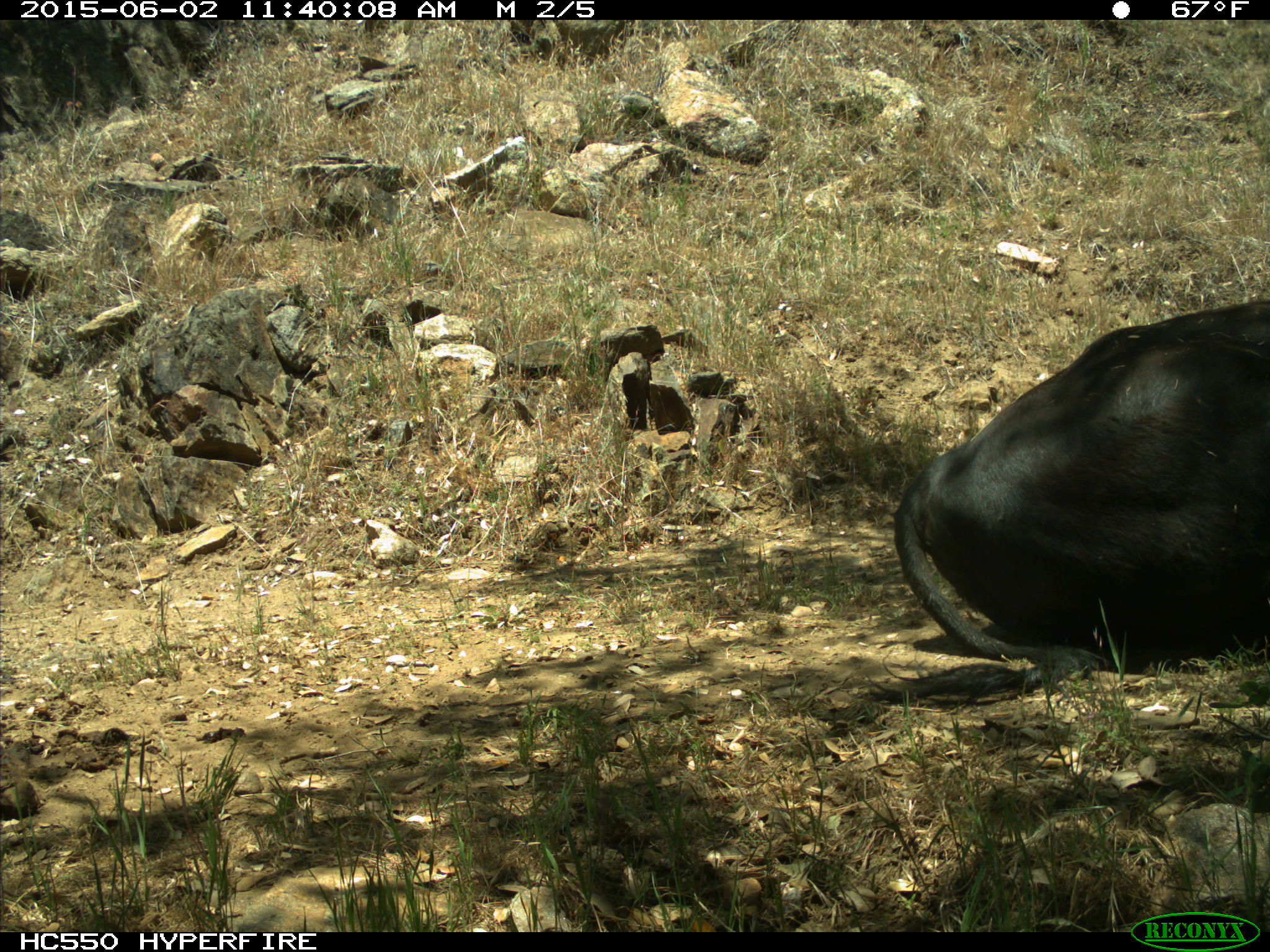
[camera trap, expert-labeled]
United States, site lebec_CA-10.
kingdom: Animalia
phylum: Chordata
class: Mammalia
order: Artiodactyla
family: Bovidae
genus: Bos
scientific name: Bos taurus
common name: domestic cow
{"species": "Bos taurus (domestic cow)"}